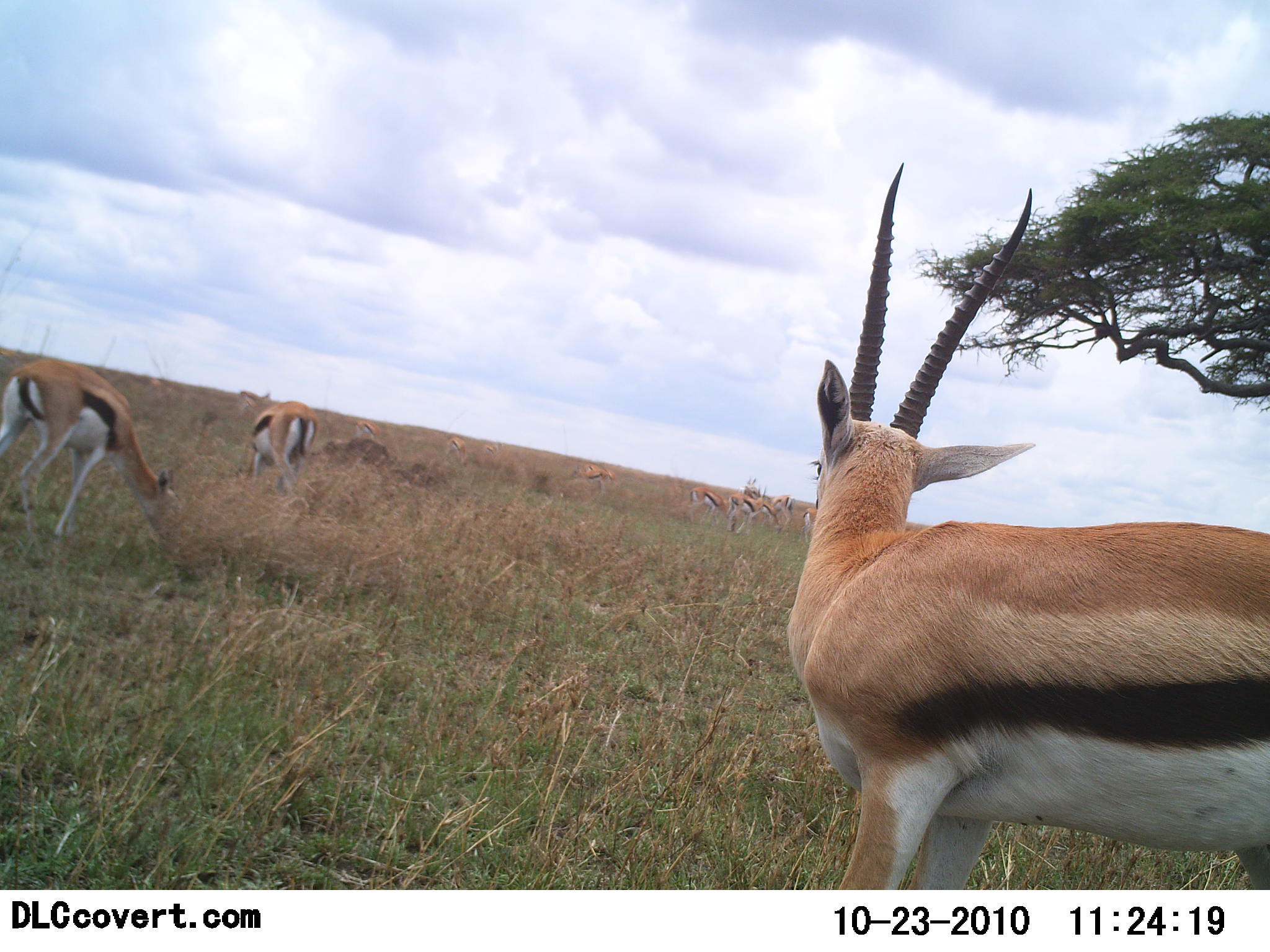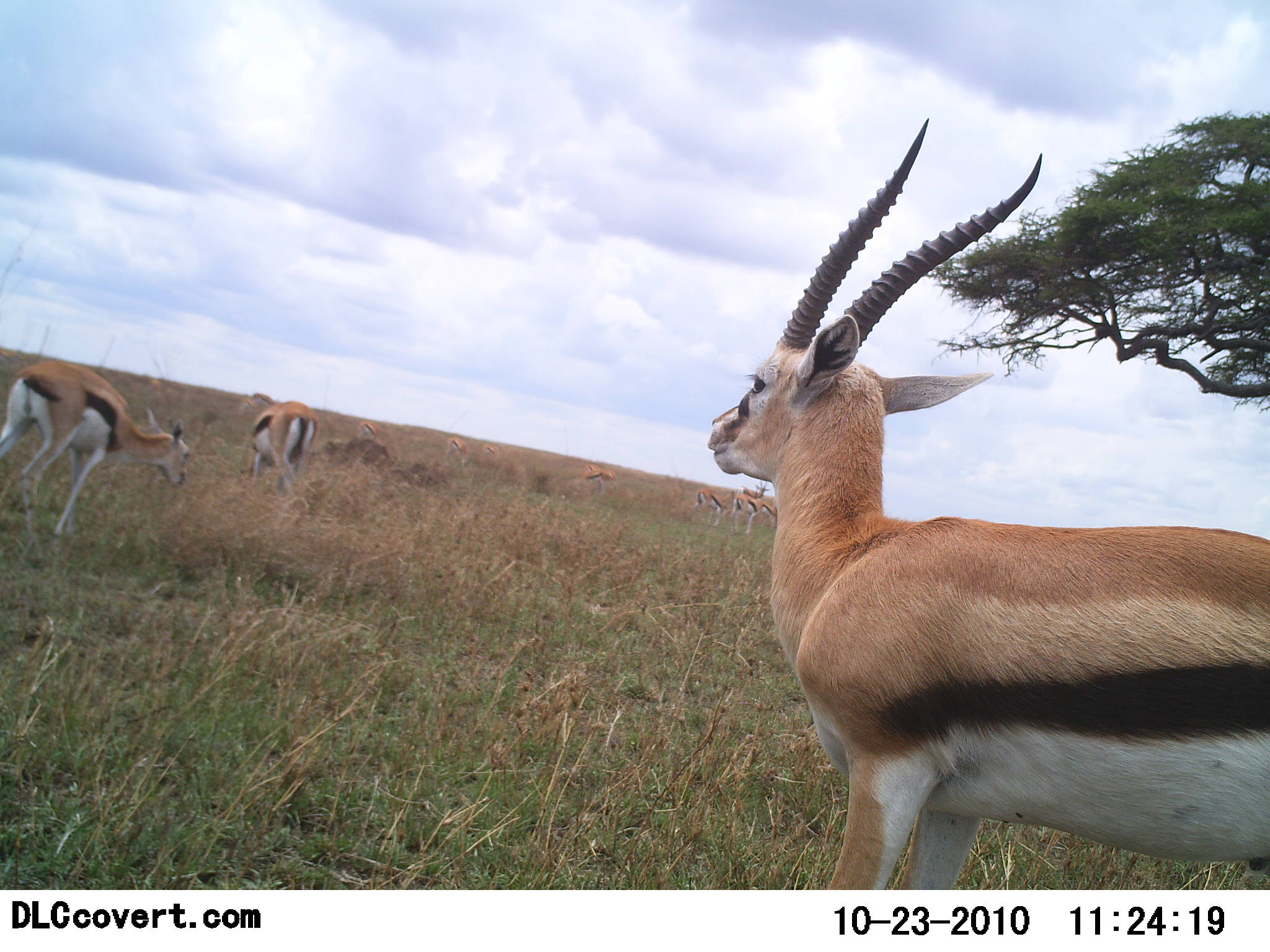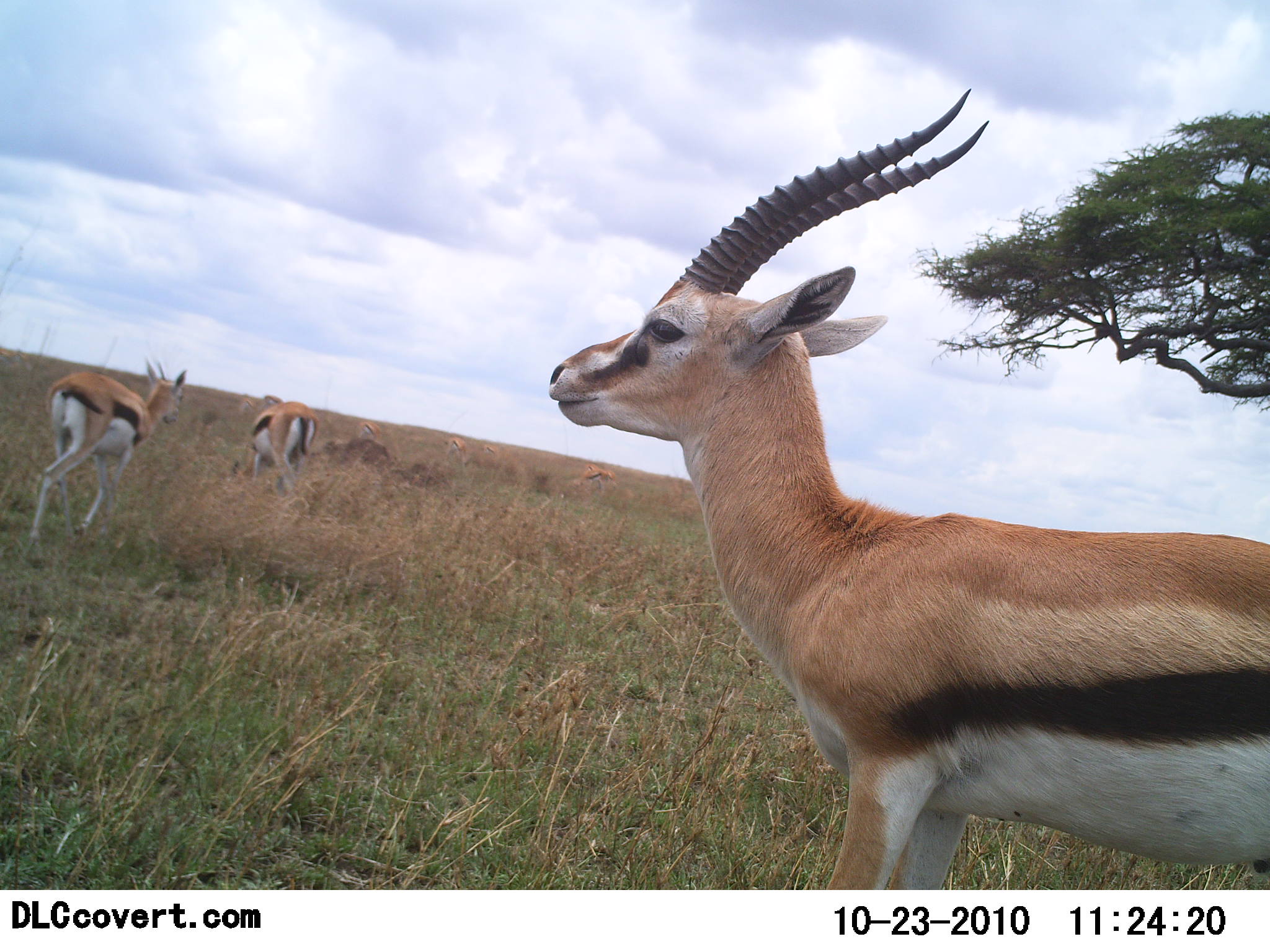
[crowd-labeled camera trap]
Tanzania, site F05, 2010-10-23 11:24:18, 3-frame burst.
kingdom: Animalia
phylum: Chordata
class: Mammalia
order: Artiodactyla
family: Bovidae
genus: Eudorcas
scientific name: Eudorcas thomsonii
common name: thomson's gazelle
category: gazellethomsons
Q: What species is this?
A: Gazellethomsons (thomson's gazelle) (Eudorcas thomsonii).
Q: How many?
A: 10.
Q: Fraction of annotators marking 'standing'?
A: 79%.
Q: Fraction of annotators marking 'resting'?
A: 14%.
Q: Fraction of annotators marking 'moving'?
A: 36%.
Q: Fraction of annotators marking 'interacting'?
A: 0%.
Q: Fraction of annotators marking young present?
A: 0%.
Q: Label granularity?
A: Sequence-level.